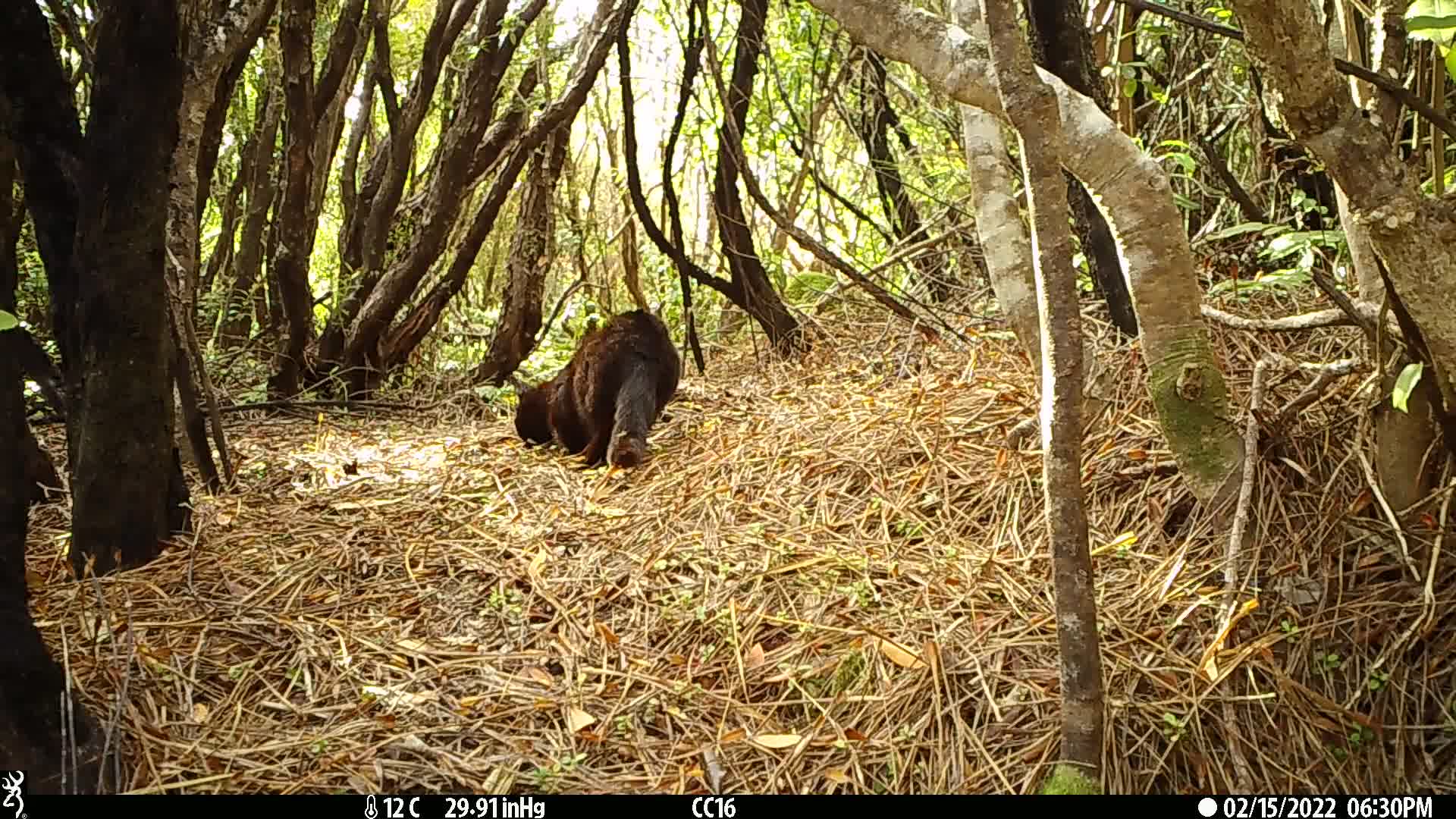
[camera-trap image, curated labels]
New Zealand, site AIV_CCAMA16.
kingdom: Animalia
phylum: Chordata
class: Mammalia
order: Carnivora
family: Felidae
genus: Felis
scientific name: Felis catus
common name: domestic cat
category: cat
Cat (domestic cat) (Felis catus).